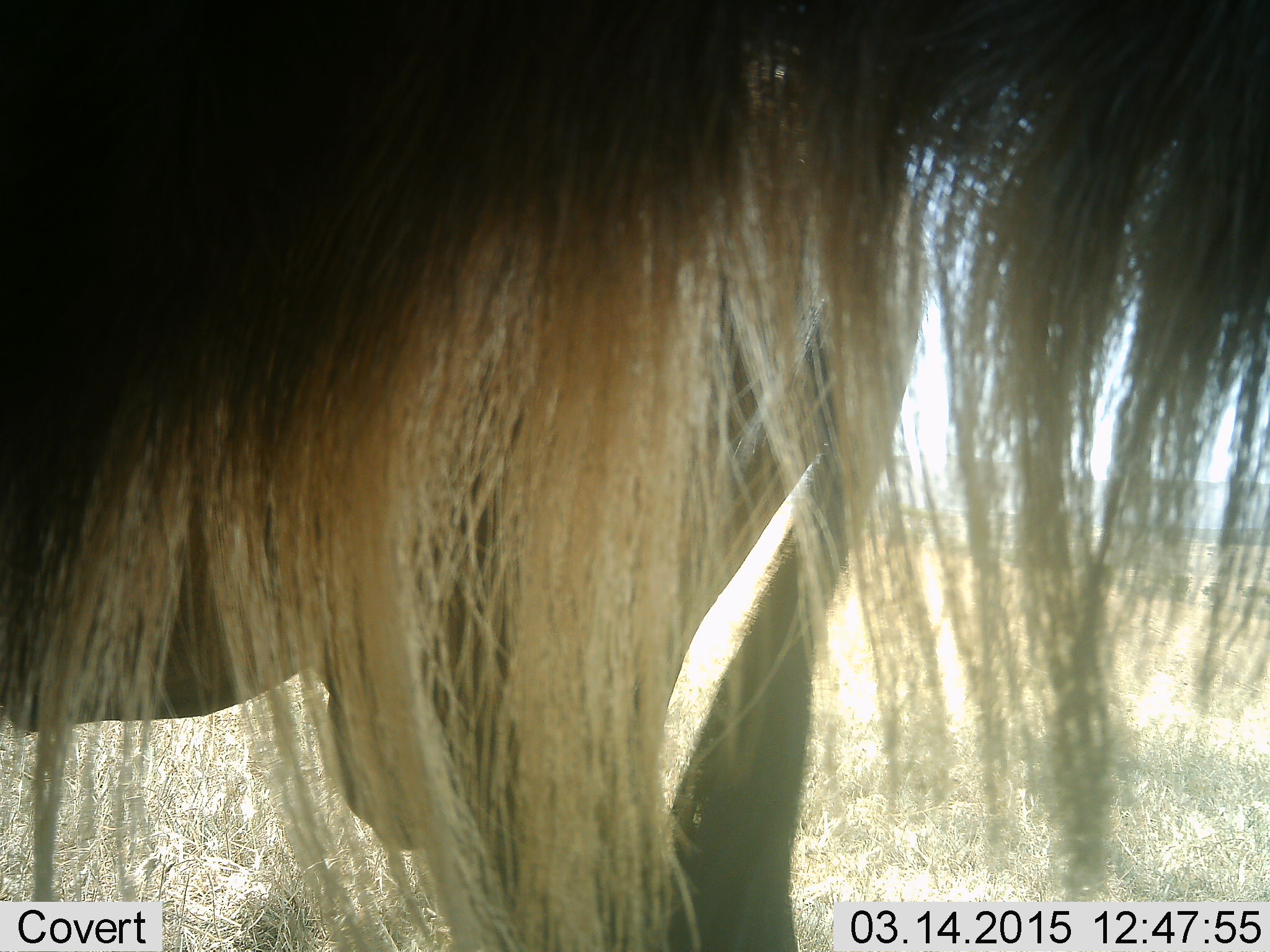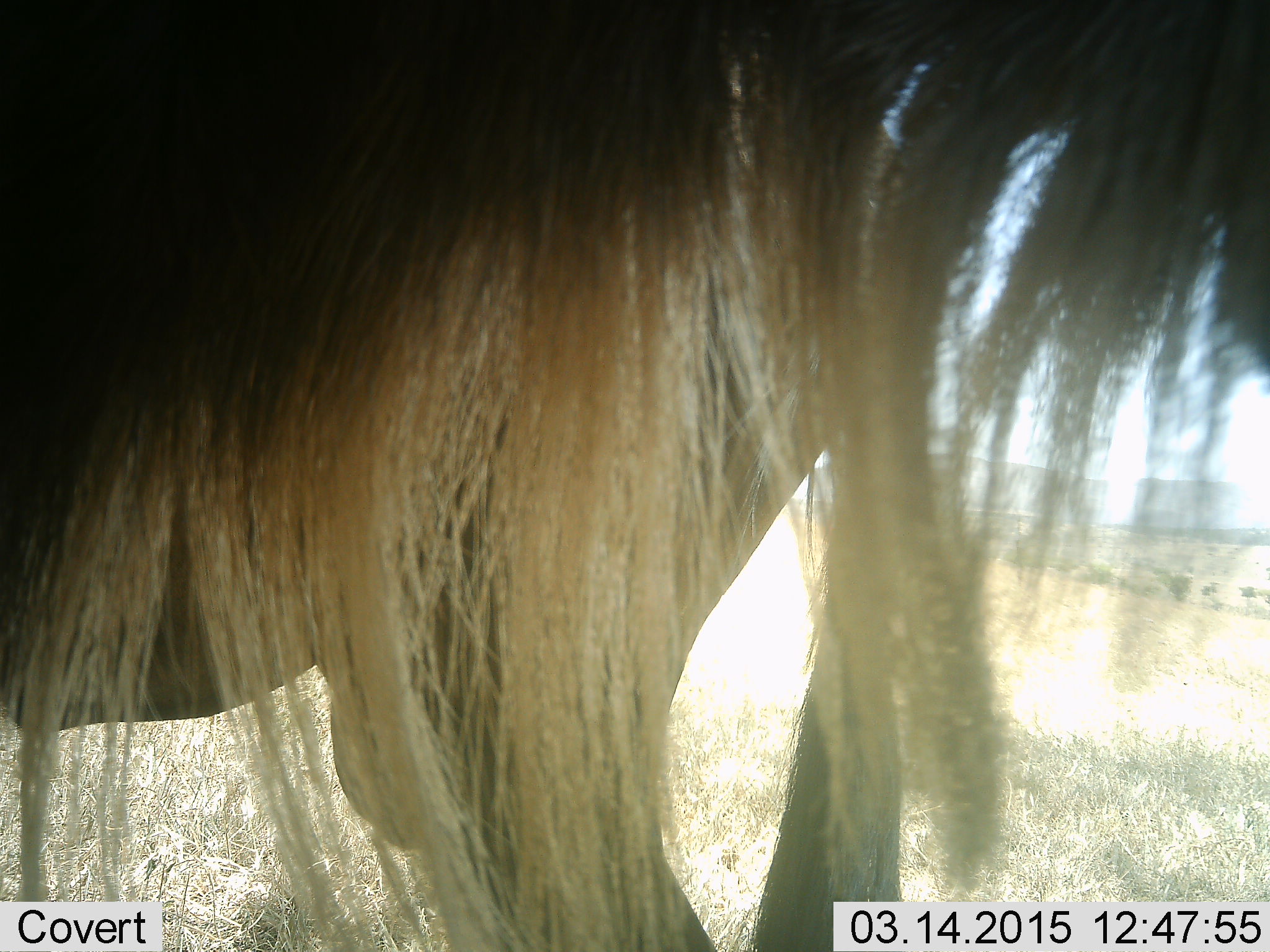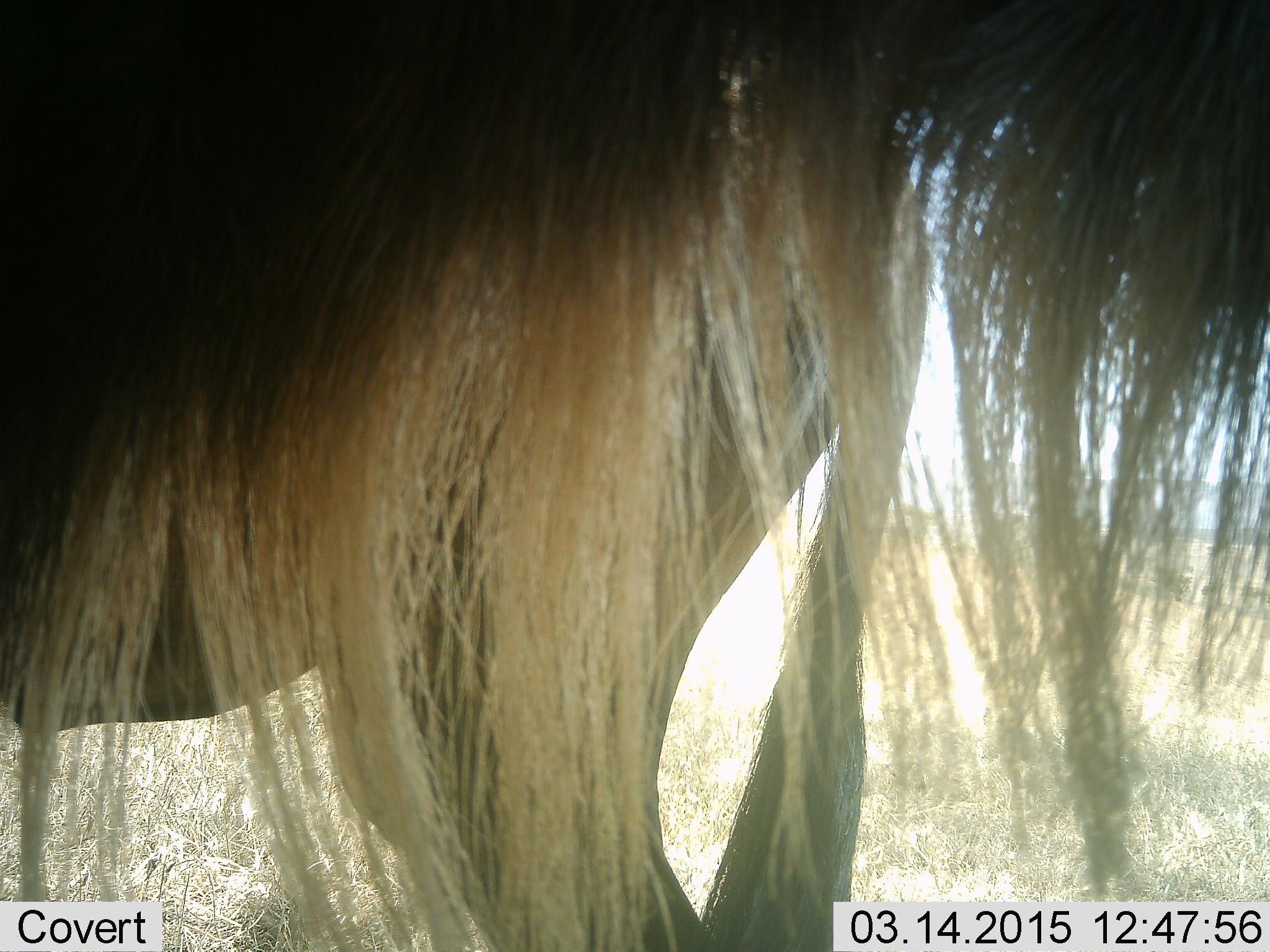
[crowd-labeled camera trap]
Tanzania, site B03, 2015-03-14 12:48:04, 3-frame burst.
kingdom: Animalia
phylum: Chordata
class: Mammalia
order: Artiodactyla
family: Bovidae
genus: Connochaetes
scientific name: Connochaetes taurinus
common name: blue wildebeest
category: wildebeest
Wildebeest (blue wildebeest) (Connochaetes taurinus), count 1. Behavior (volunteer vote fractions): standing 90%, resting 0%, moving 0%, interacting 10%. Young present (vote fraction): 0%. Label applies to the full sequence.